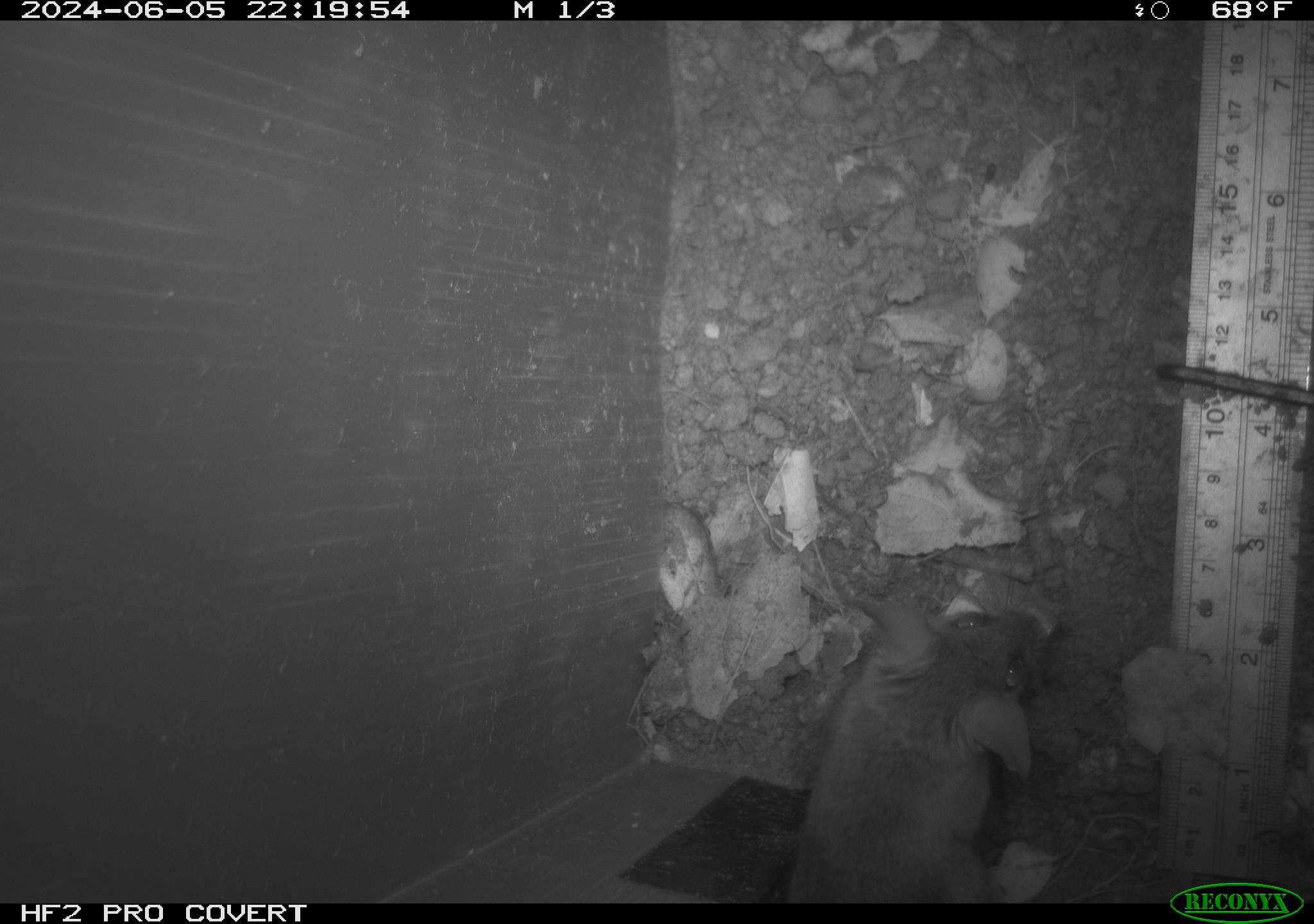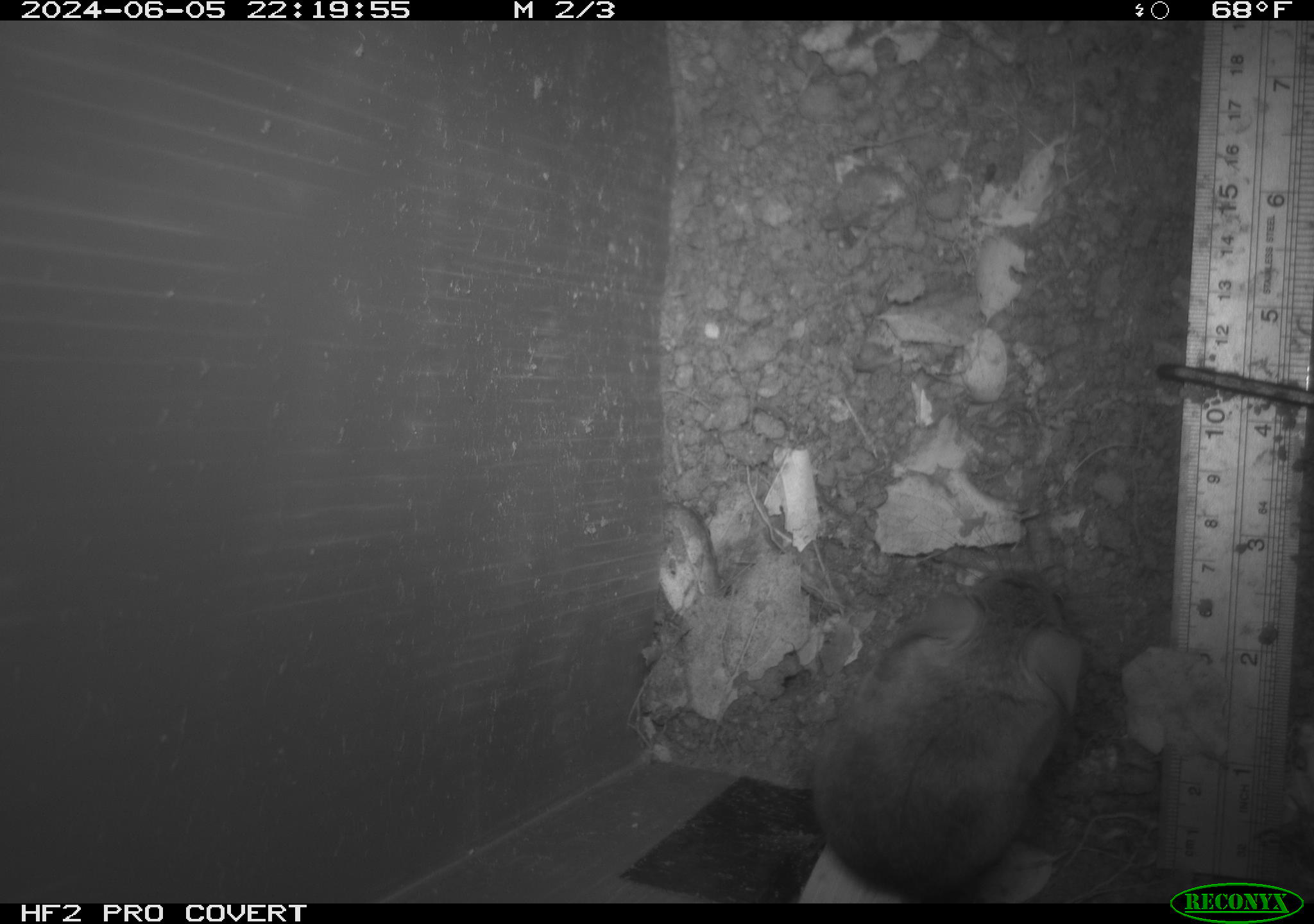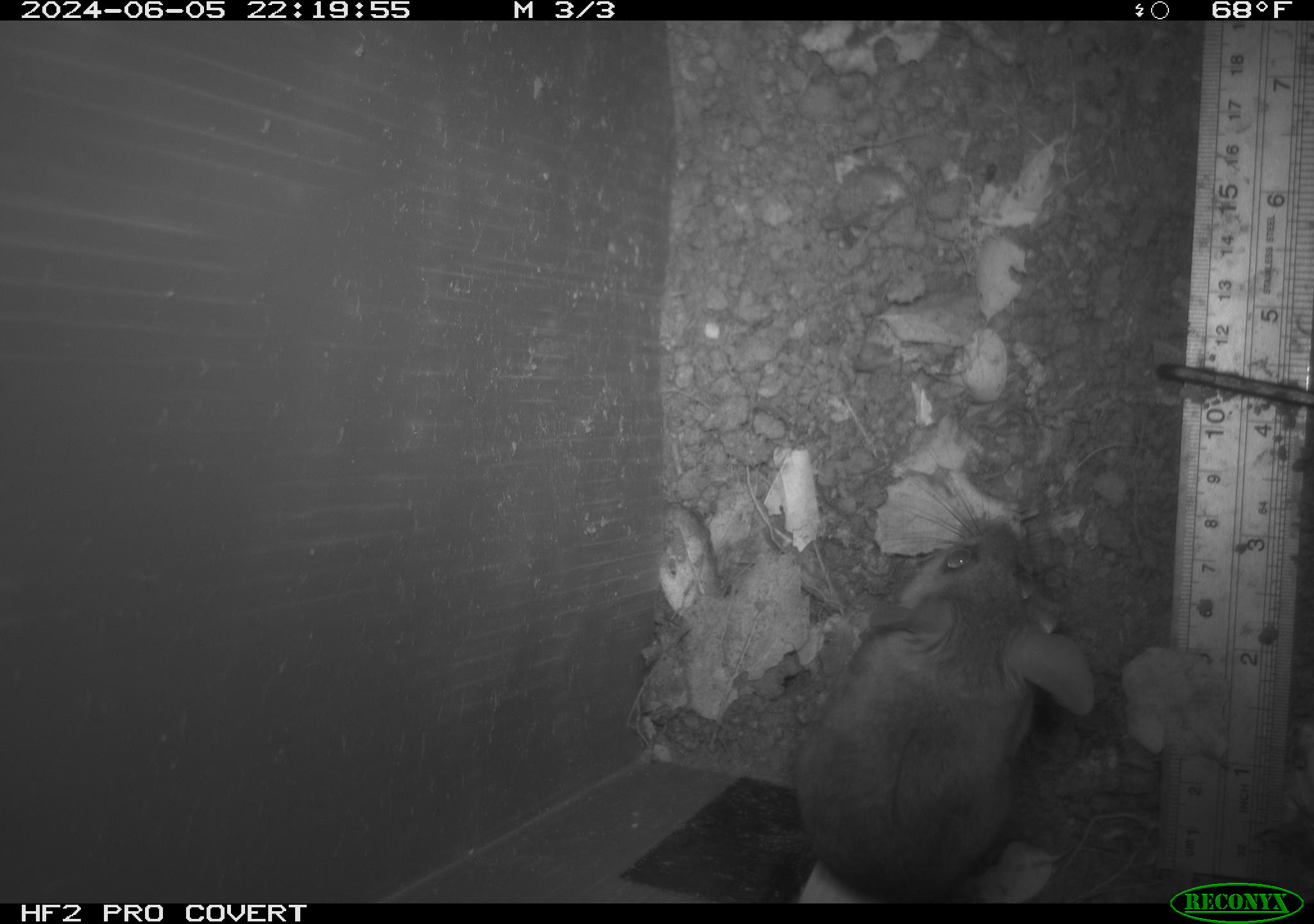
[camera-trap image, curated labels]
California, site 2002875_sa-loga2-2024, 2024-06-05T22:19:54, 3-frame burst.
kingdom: Animalia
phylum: Chordata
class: Mammalia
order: Rodentia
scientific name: Rodentia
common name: rodent